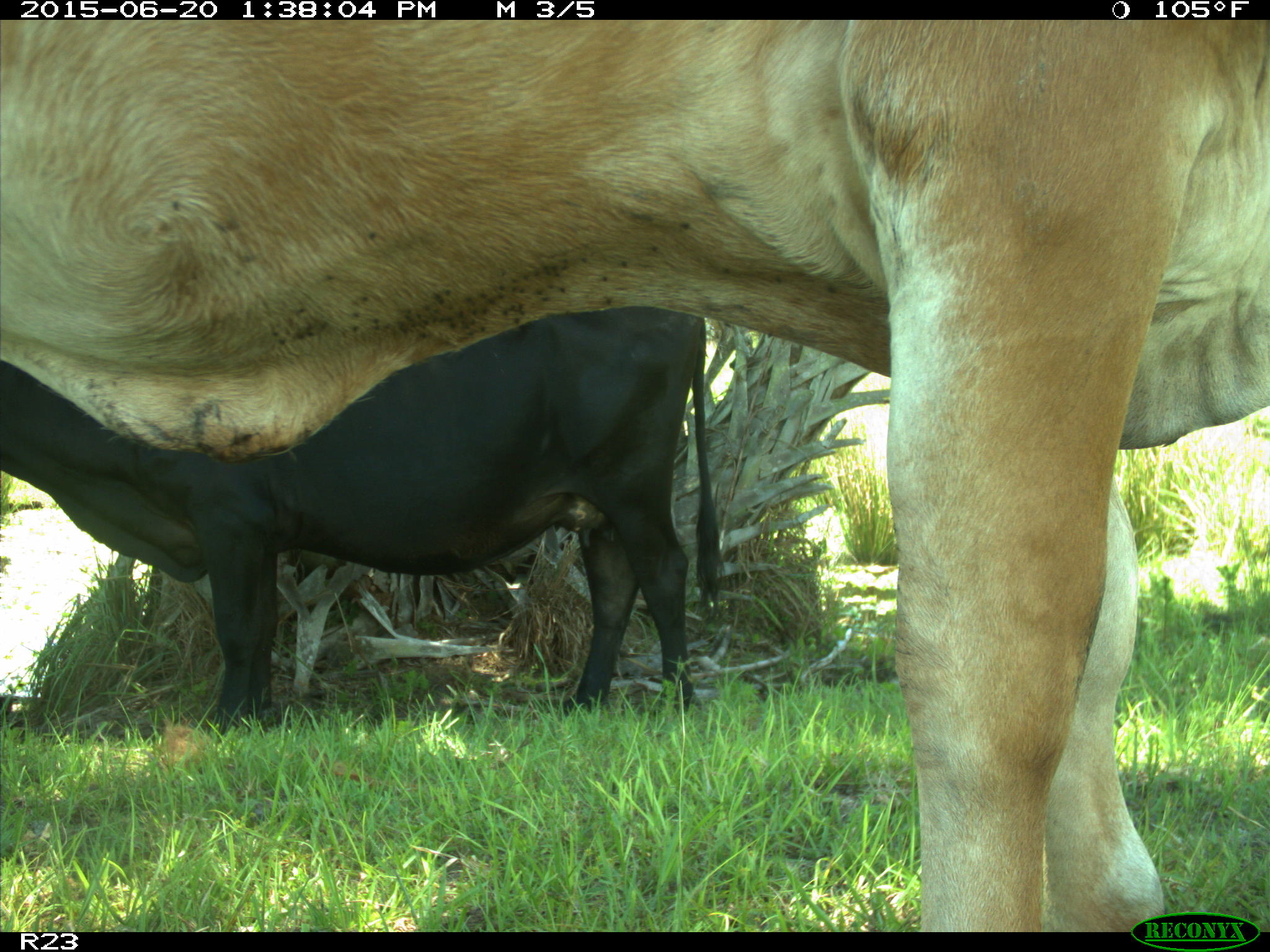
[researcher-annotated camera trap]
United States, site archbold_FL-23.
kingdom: Animalia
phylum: Chordata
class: Mammalia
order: Artiodactyla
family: Bovidae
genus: Bos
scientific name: Bos taurus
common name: domestic cow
Bos taurus (domestic cow).